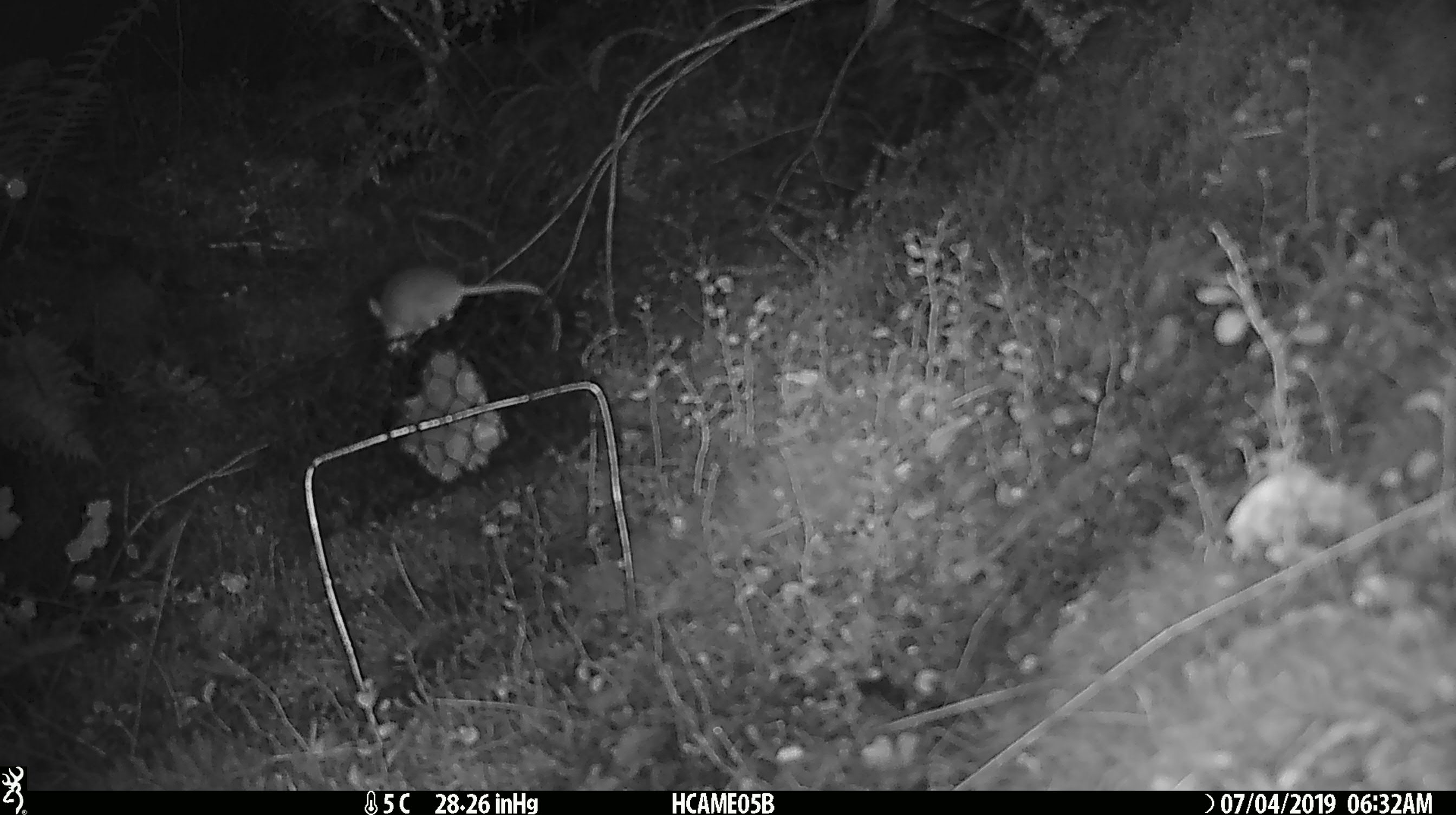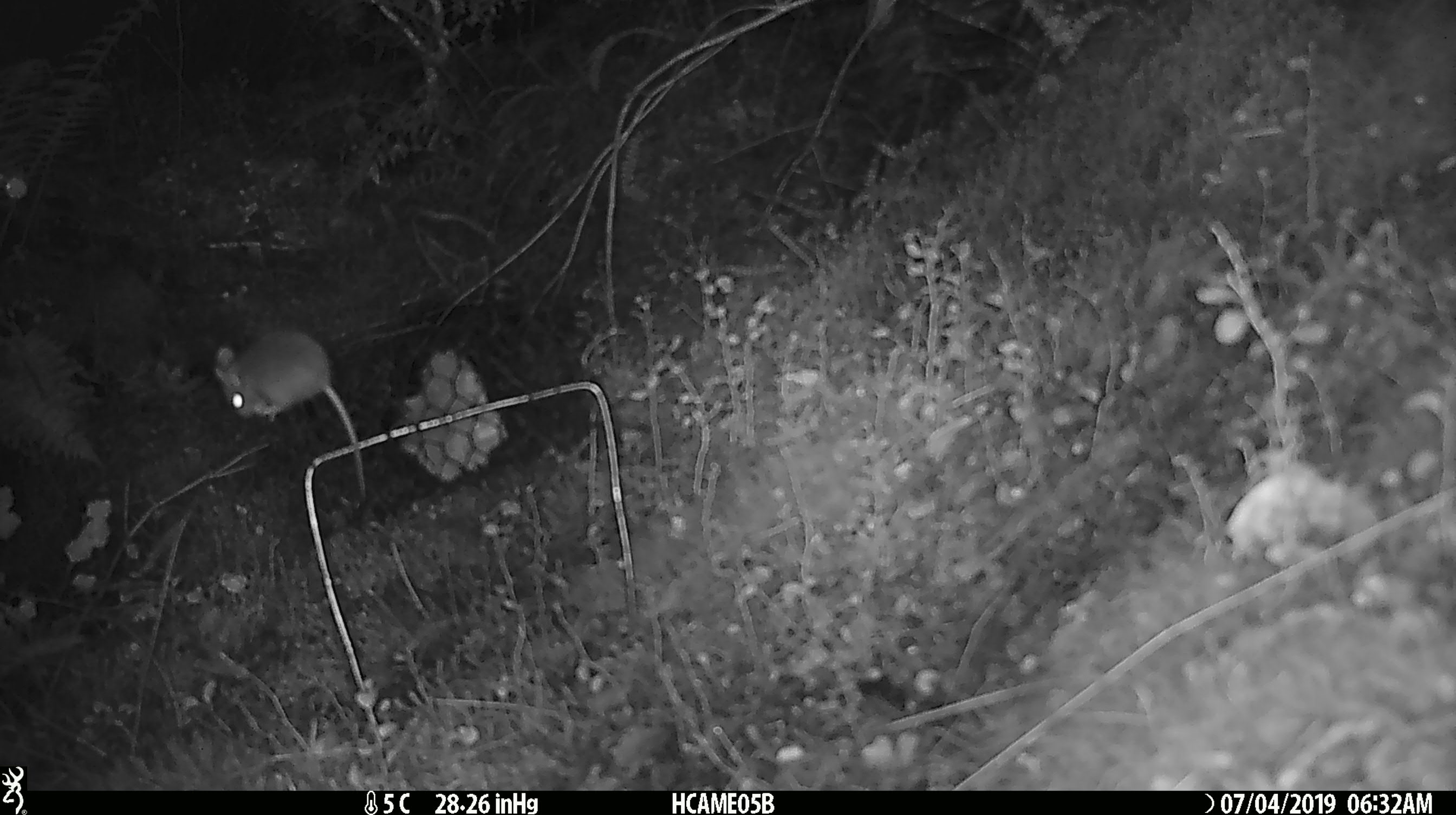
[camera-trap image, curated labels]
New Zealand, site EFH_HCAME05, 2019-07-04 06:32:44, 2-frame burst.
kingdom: Animalia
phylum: Chordata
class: Mammalia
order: Rodentia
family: Muridae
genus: Mus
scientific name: Mus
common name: mouse